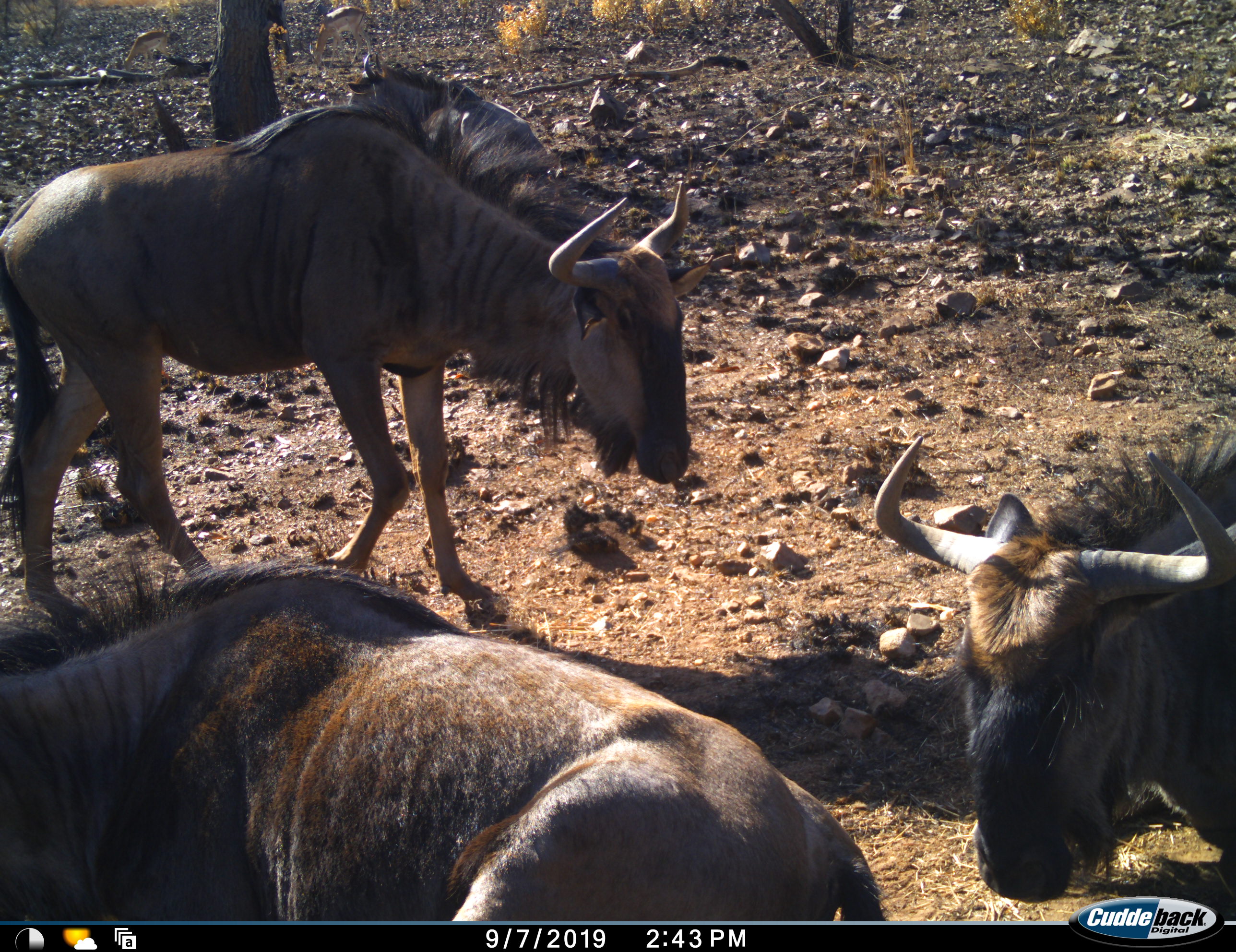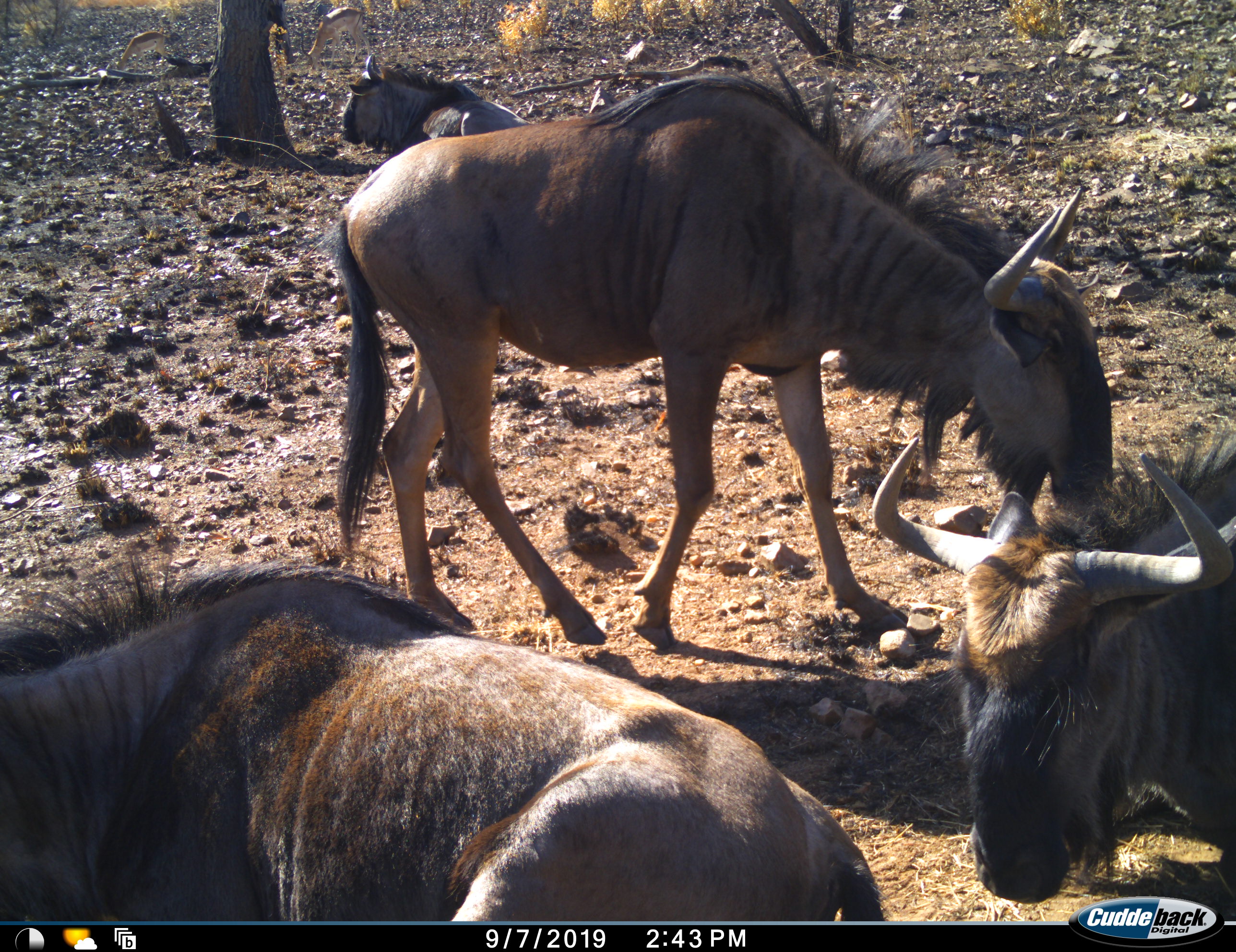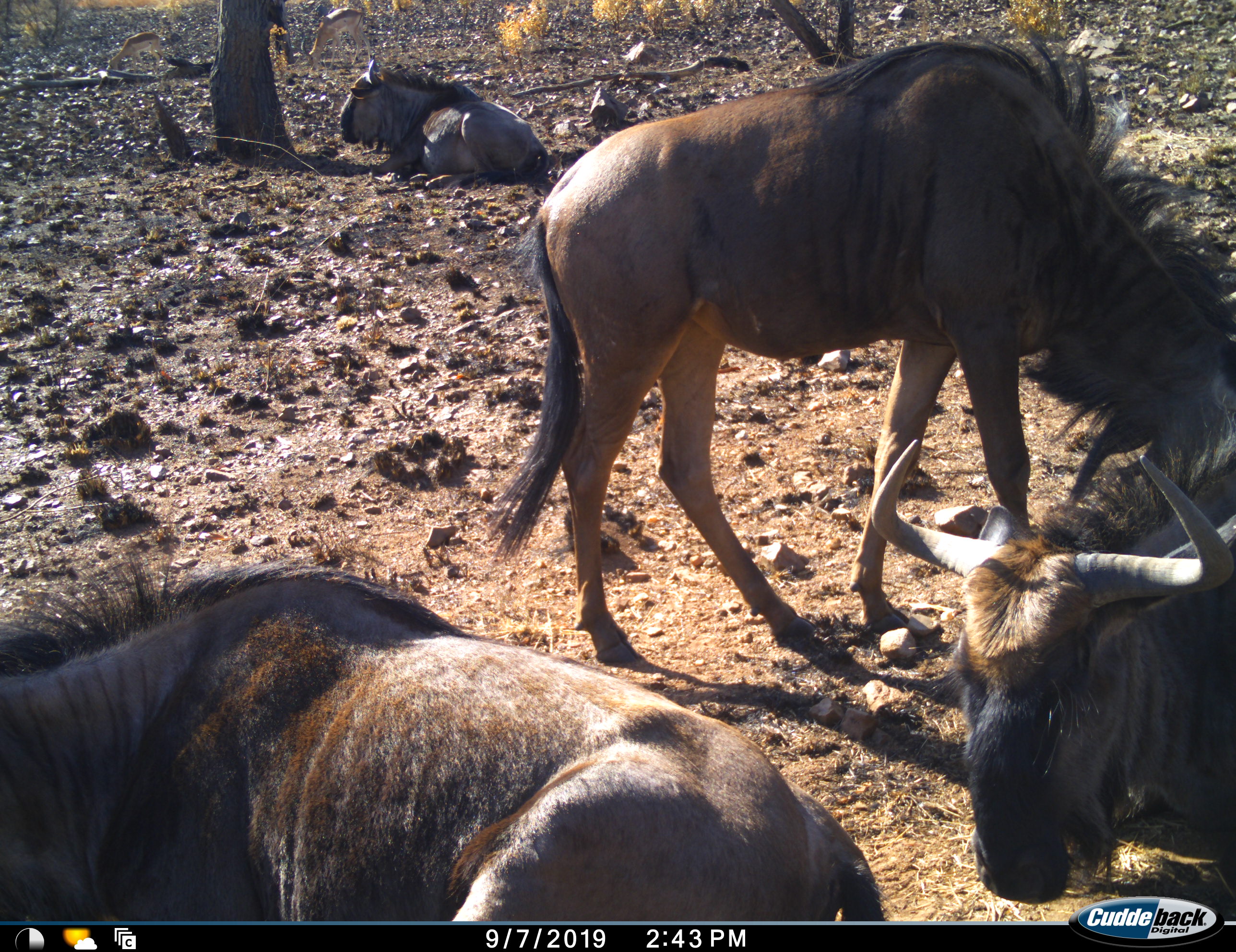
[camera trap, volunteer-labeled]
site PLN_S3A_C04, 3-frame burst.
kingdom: Animalia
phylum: Chordata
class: Mammalia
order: Artiodactyla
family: Bovidae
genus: Connochaetes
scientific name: Connochaetes taurinus taurinus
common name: blue wildebeest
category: wildebeestblue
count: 4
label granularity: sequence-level